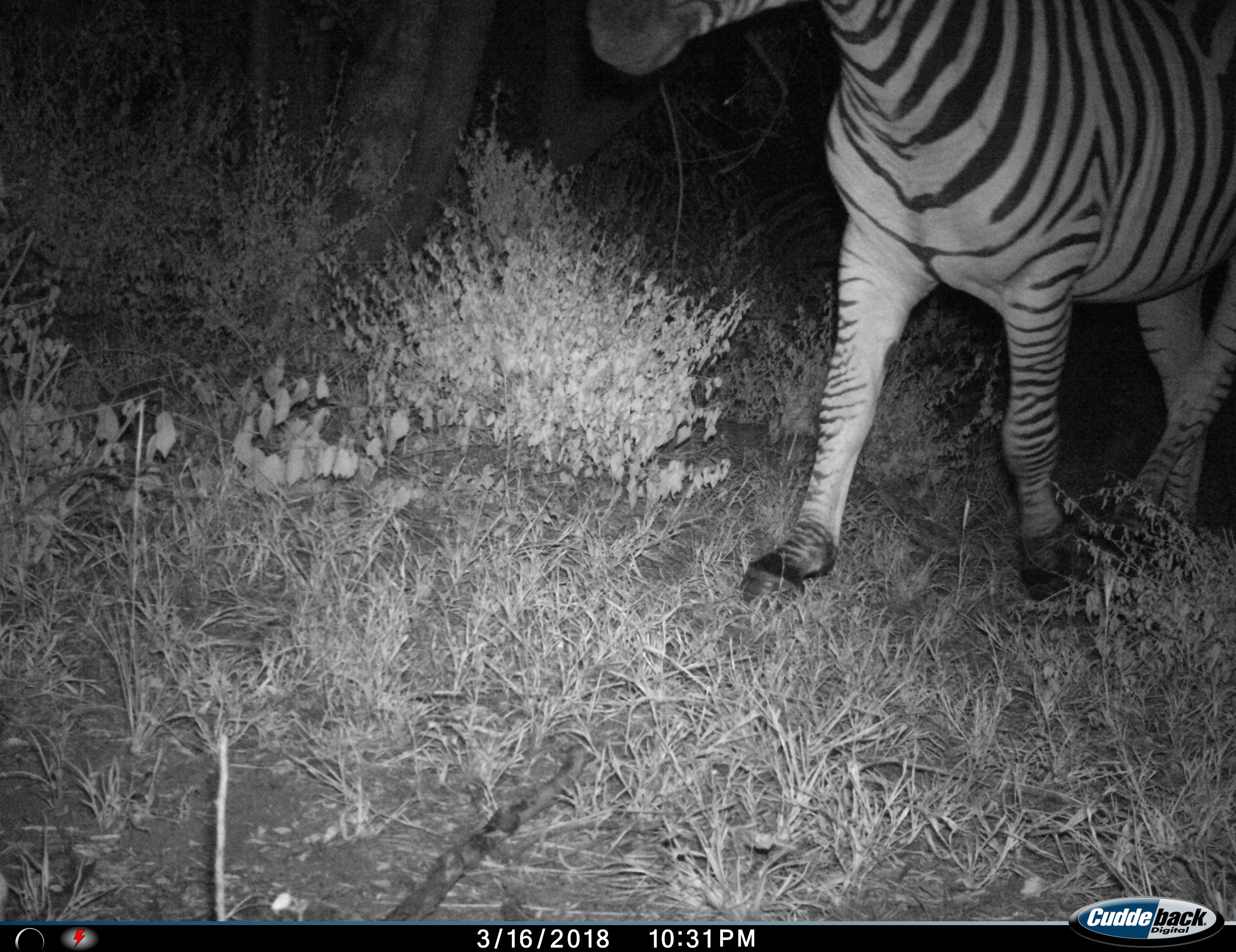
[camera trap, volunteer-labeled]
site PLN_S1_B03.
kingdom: Animalia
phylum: Chordata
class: Mammalia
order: Perissodactyla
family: Equidae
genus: Equus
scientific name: Equus quagga burchellii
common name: burchell's zebra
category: zebraburchells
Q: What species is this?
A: Zebraburchells (burchell's zebra) (Equus quagga burchellii).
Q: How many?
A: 1.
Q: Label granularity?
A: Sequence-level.